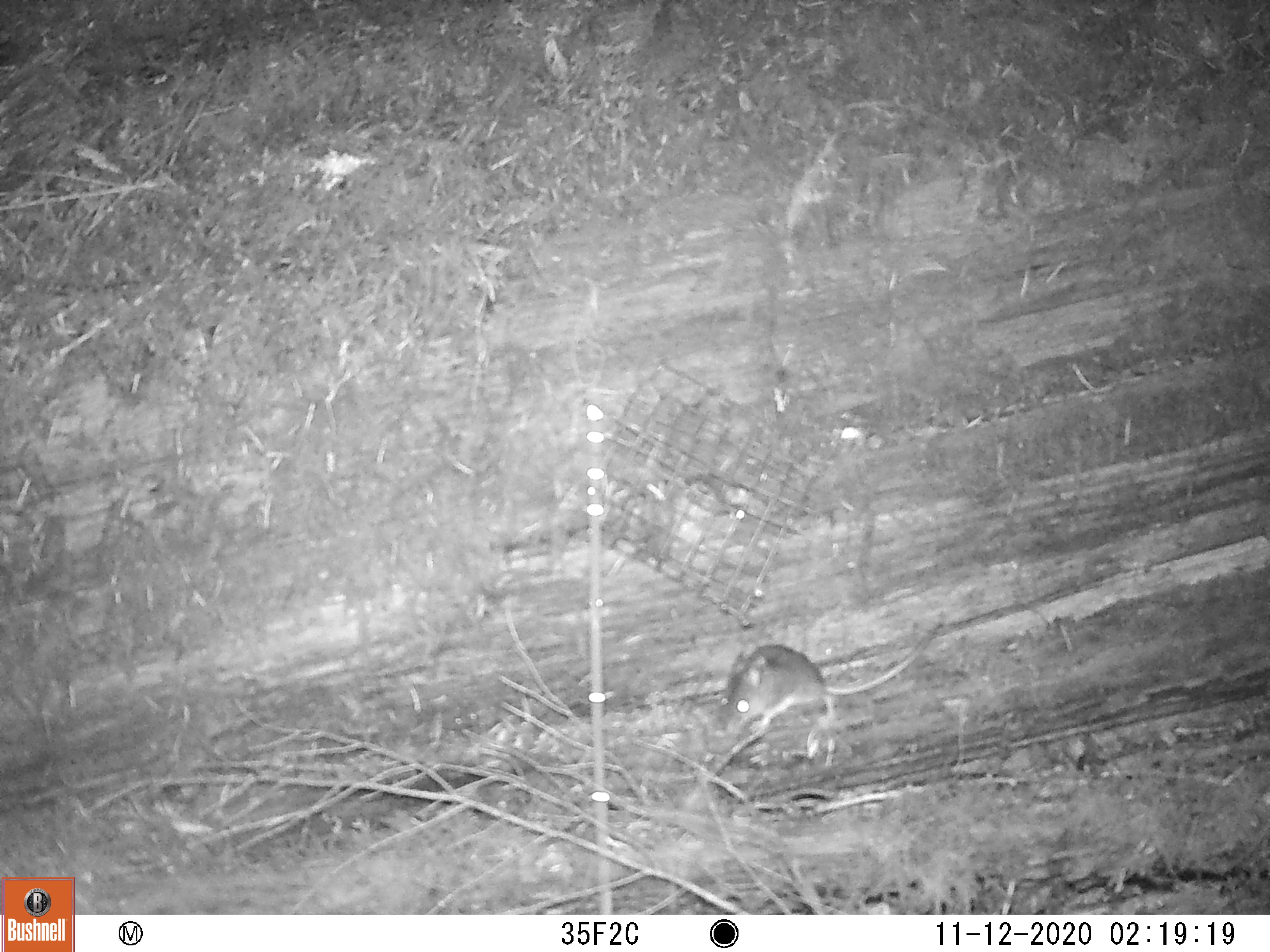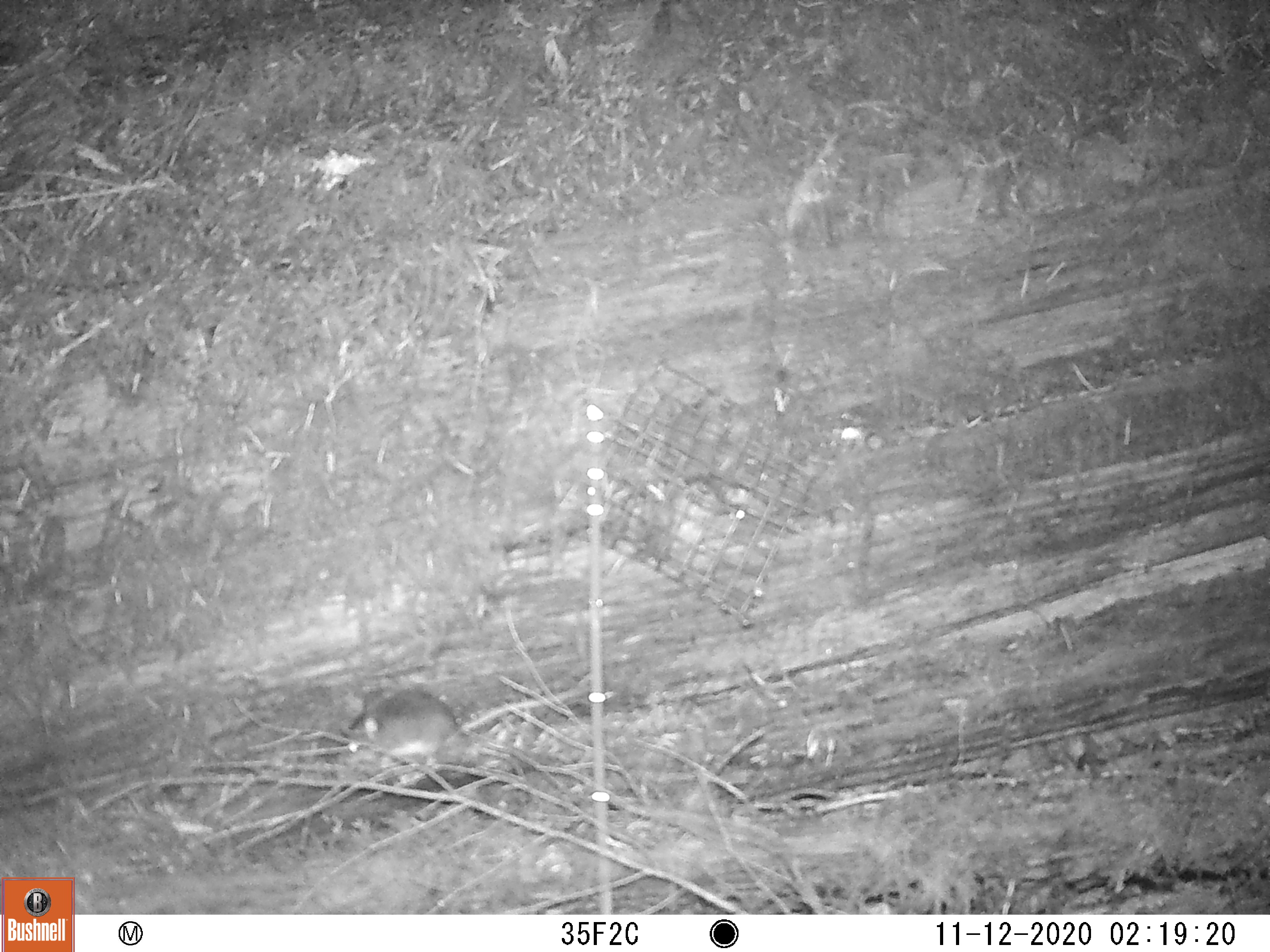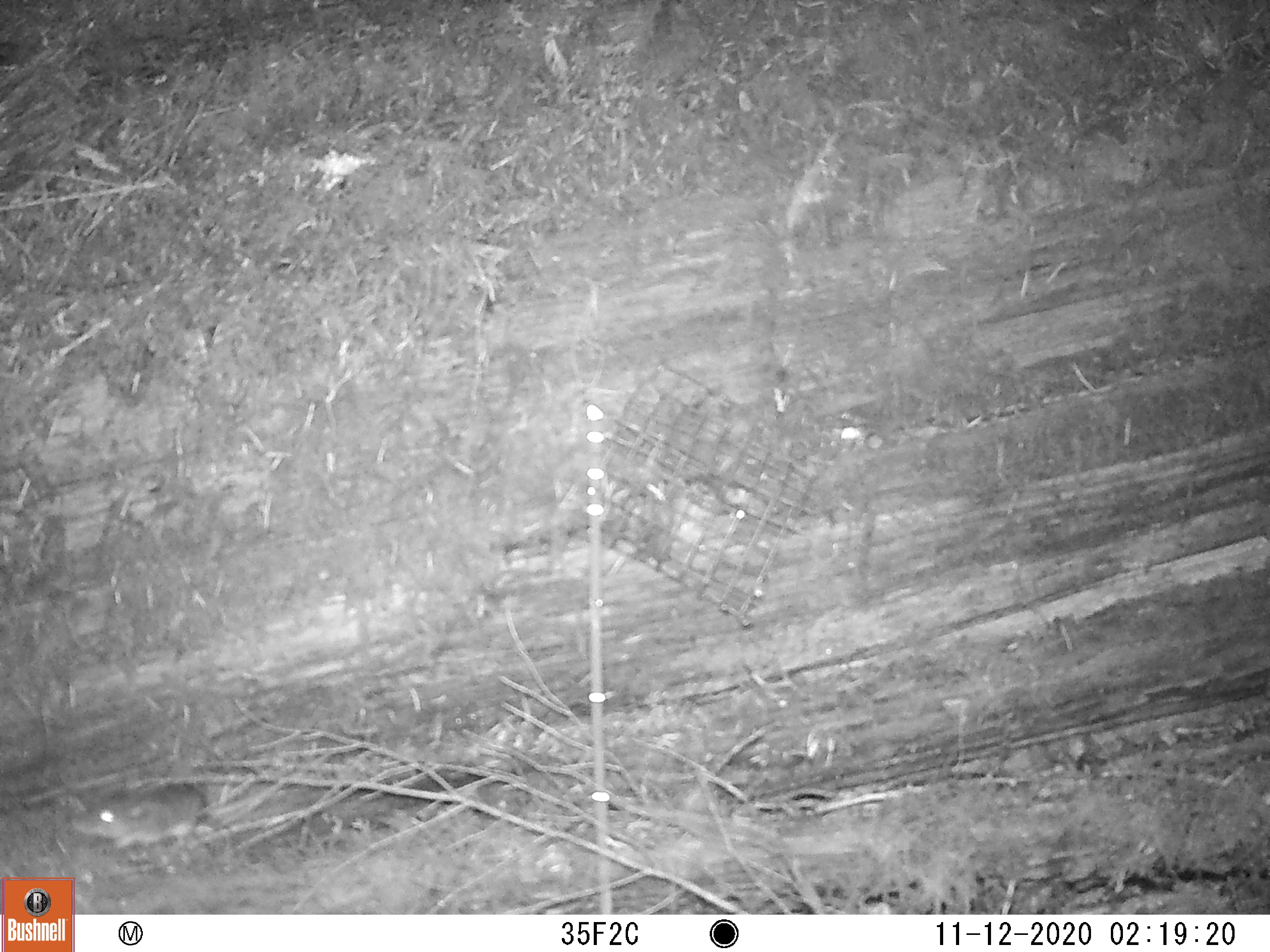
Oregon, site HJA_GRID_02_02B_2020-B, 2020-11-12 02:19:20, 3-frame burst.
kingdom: Animalia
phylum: Chordata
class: Mammalia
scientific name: Mammalia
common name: small mammal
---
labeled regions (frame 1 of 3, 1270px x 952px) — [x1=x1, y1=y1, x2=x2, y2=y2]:
small mammal: [x1=720, y1=613, x2=948, y2=752]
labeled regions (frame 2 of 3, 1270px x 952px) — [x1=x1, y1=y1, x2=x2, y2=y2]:
small mammal: [x1=322, y1=670, x2=614, y2=776]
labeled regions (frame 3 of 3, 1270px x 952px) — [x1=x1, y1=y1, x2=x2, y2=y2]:
small mammal: [x1=58, y1=767, x2=343, y2=872]